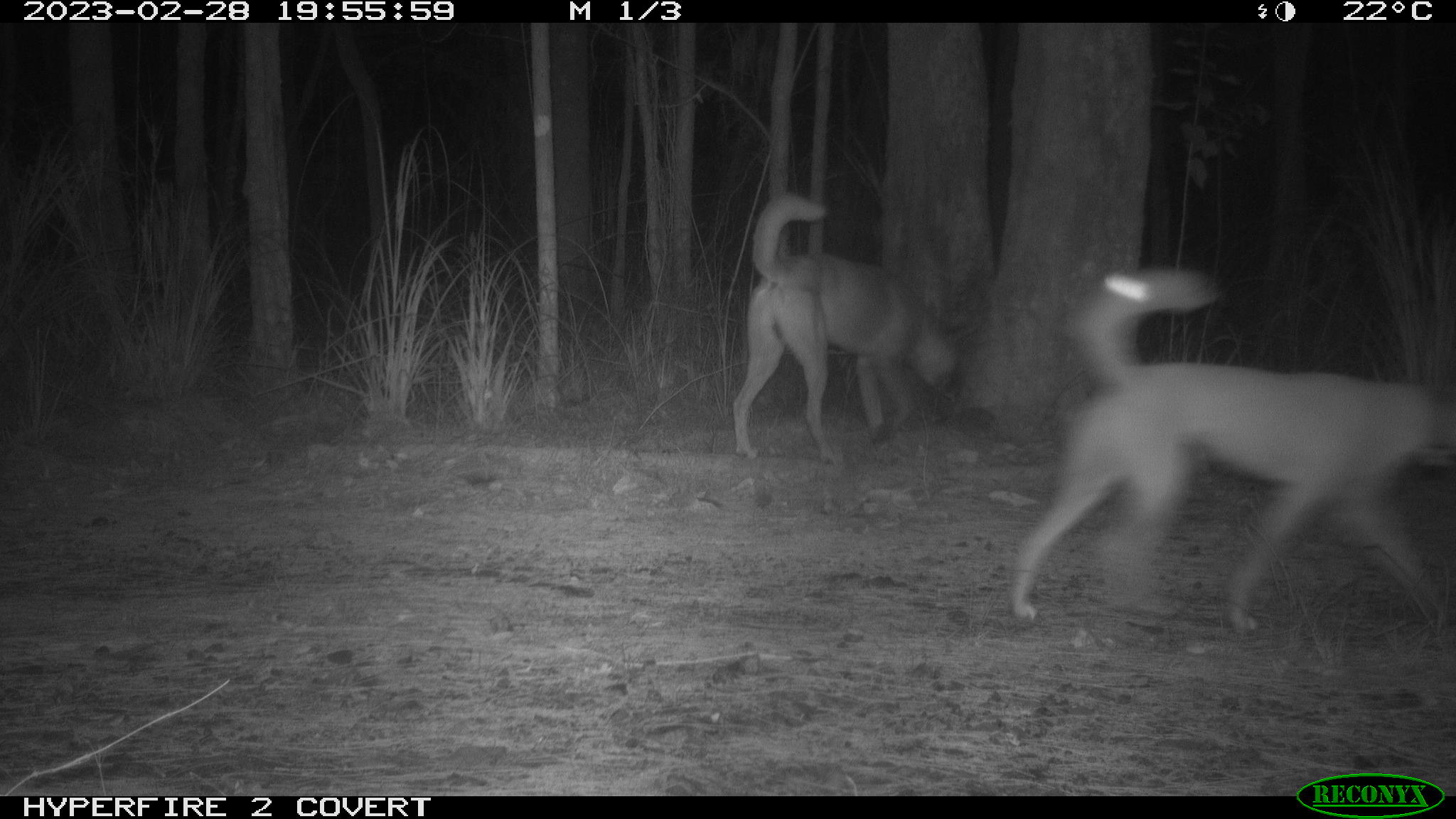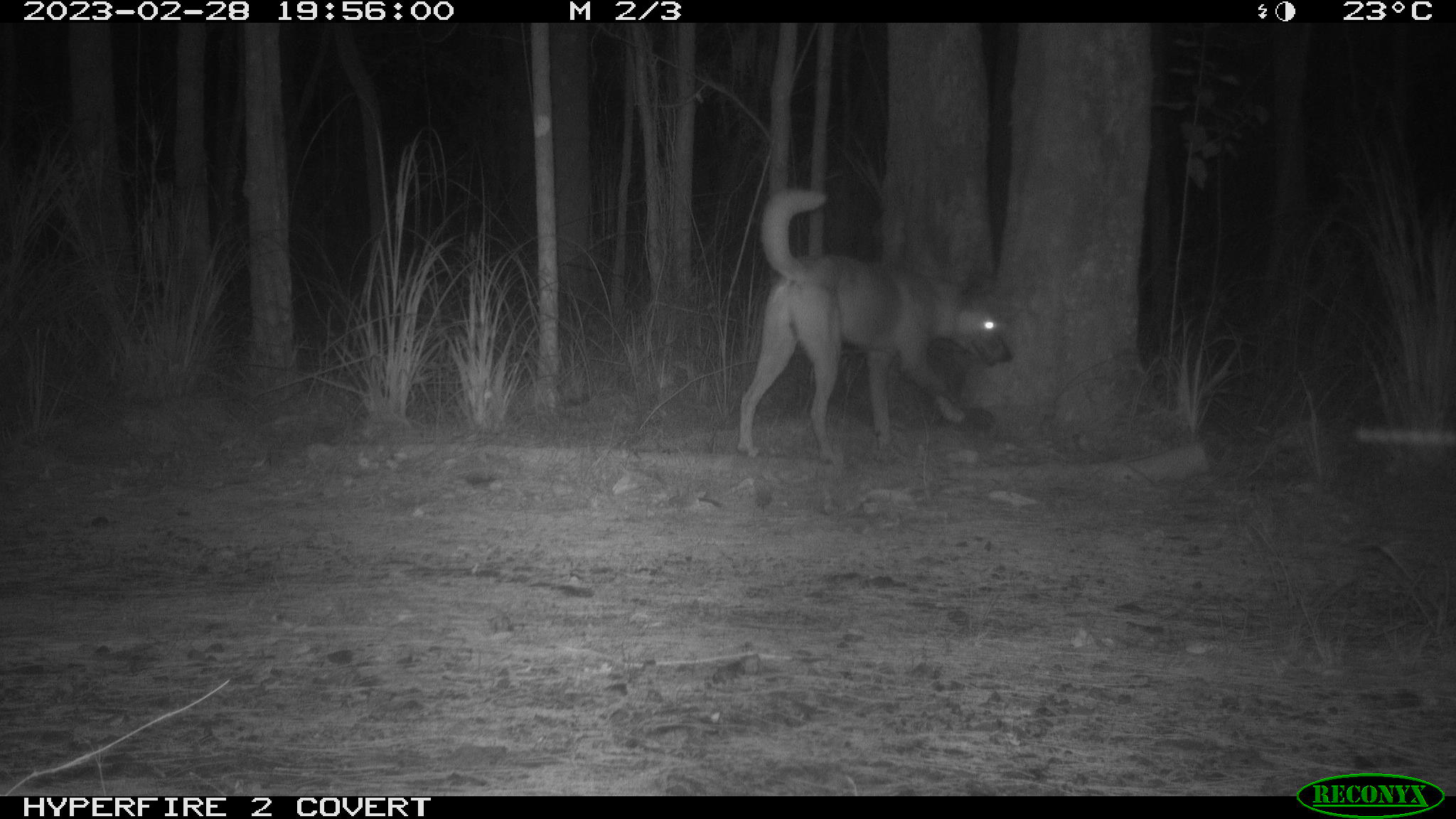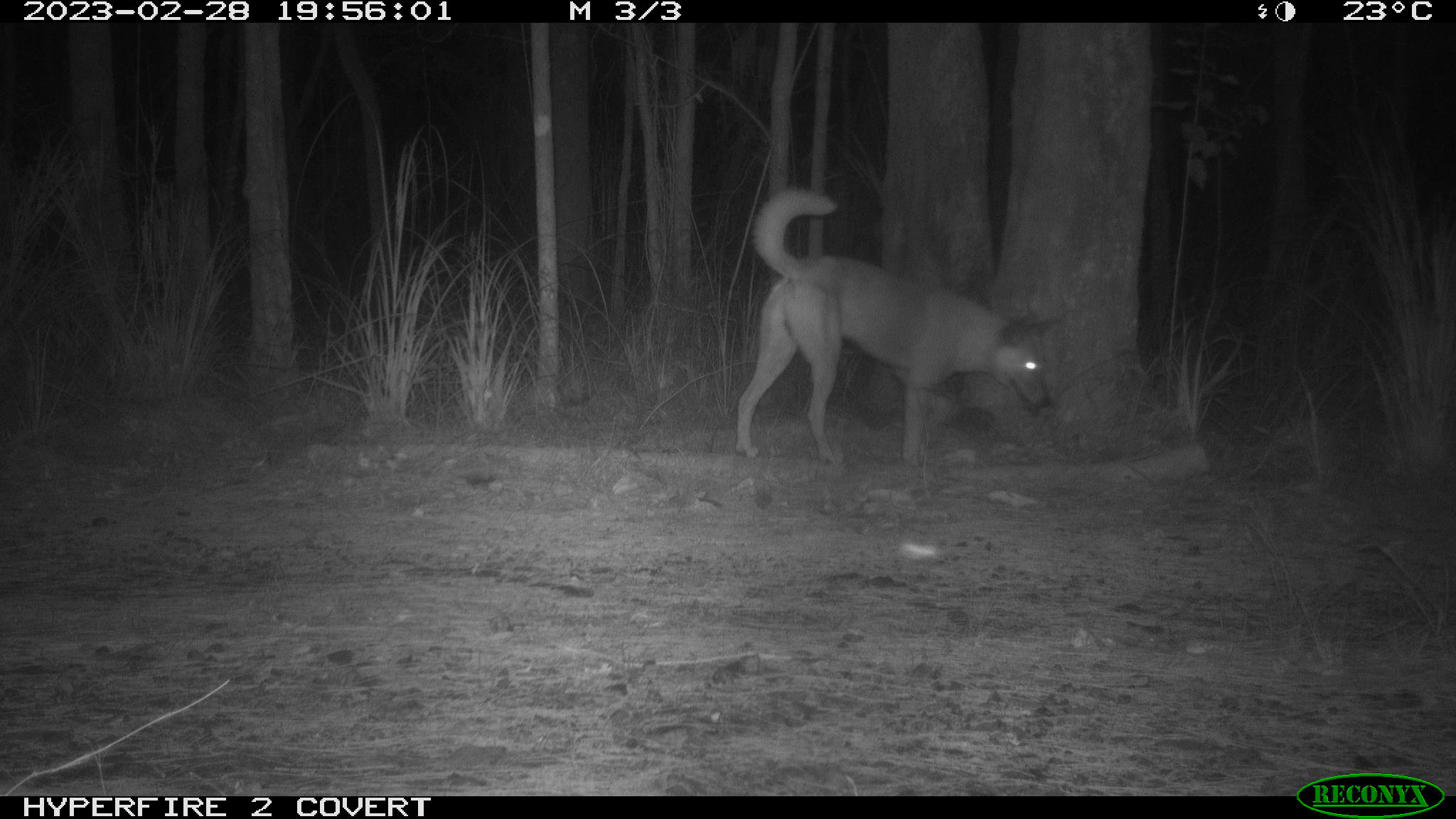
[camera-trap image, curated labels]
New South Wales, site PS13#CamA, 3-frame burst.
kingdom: Animalia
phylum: Chordata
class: Mammalia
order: Carnivora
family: Canidae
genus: Canis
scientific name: Canis familiaris dingo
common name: dingo